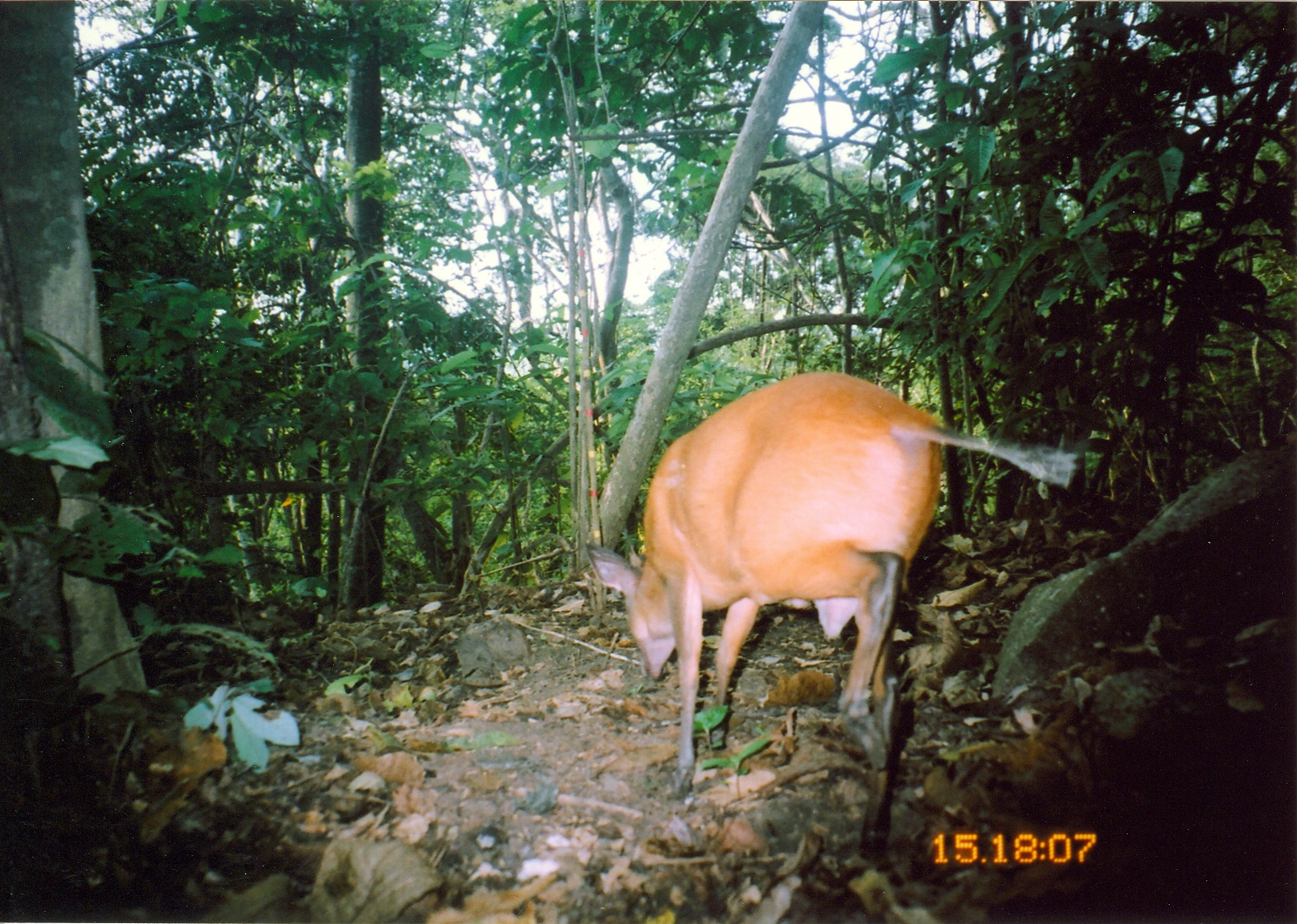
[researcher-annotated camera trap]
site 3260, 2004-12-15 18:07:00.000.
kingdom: Animalia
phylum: Chordata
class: Mammalia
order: Artiodactyla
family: Bovidae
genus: Cephalophus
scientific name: Cephalophus harveyi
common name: harvey's duiker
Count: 1.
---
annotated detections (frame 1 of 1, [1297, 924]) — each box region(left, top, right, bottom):
cephalophus harveyi: region(583, 370, 1079, 859)